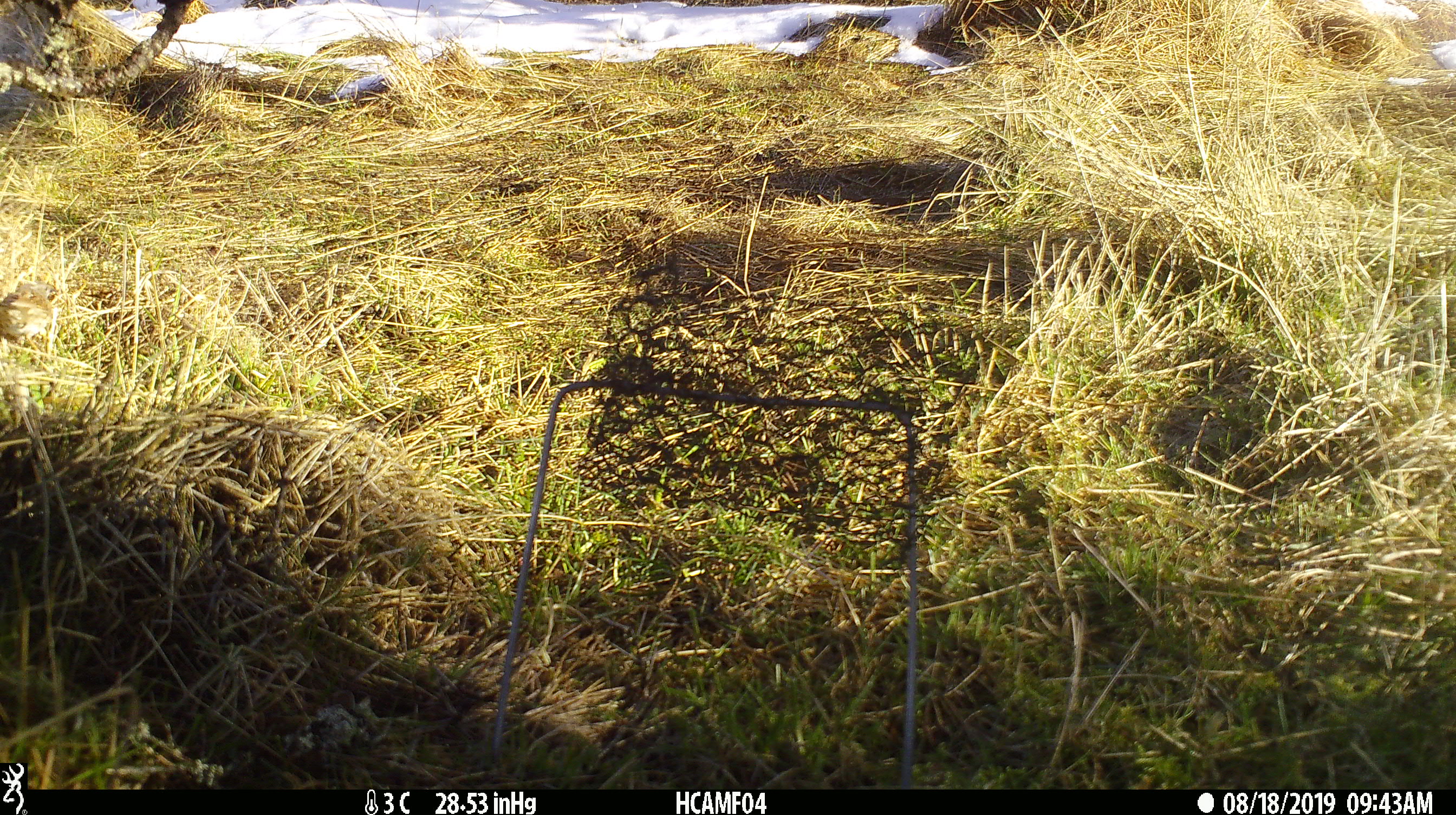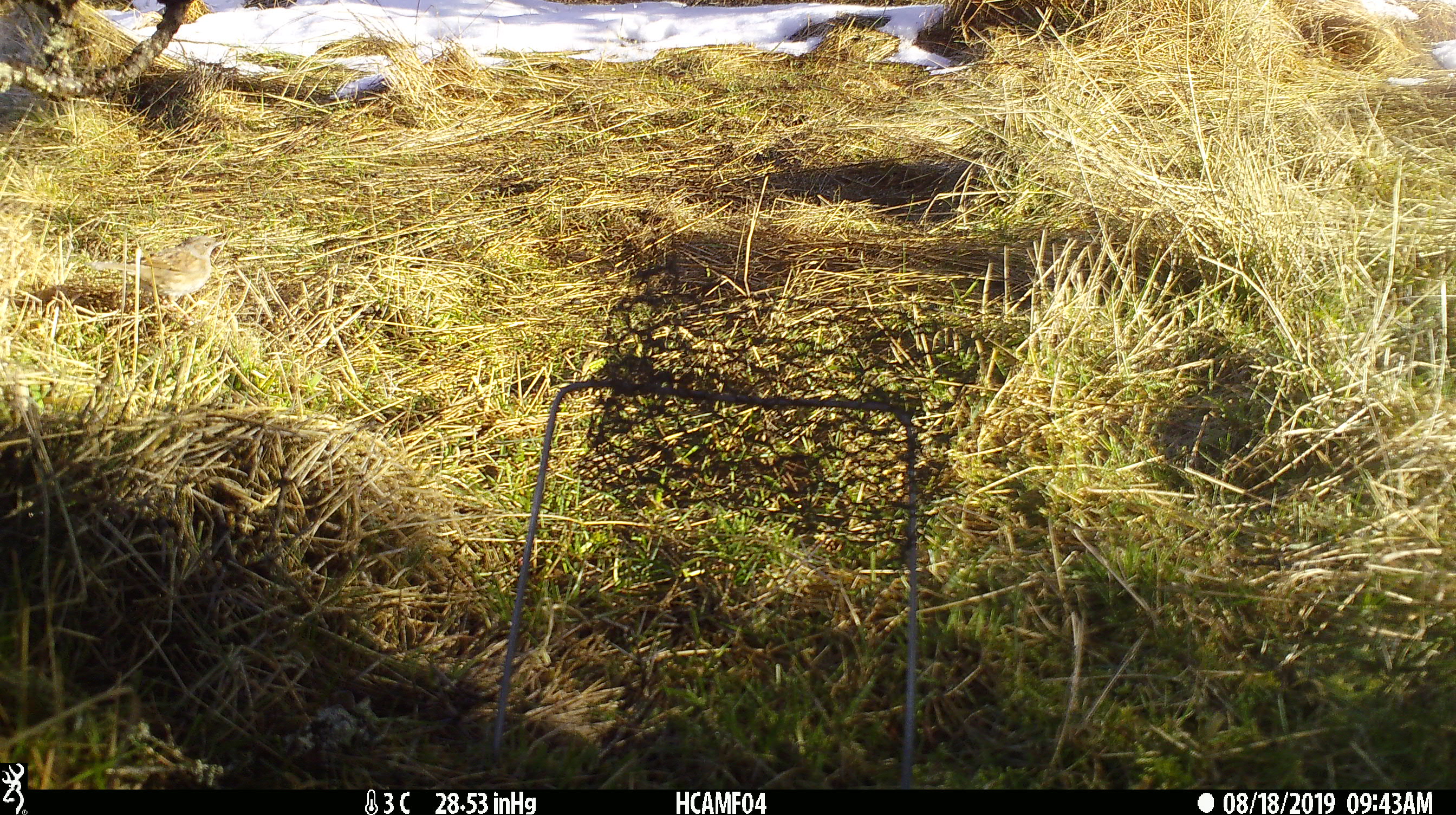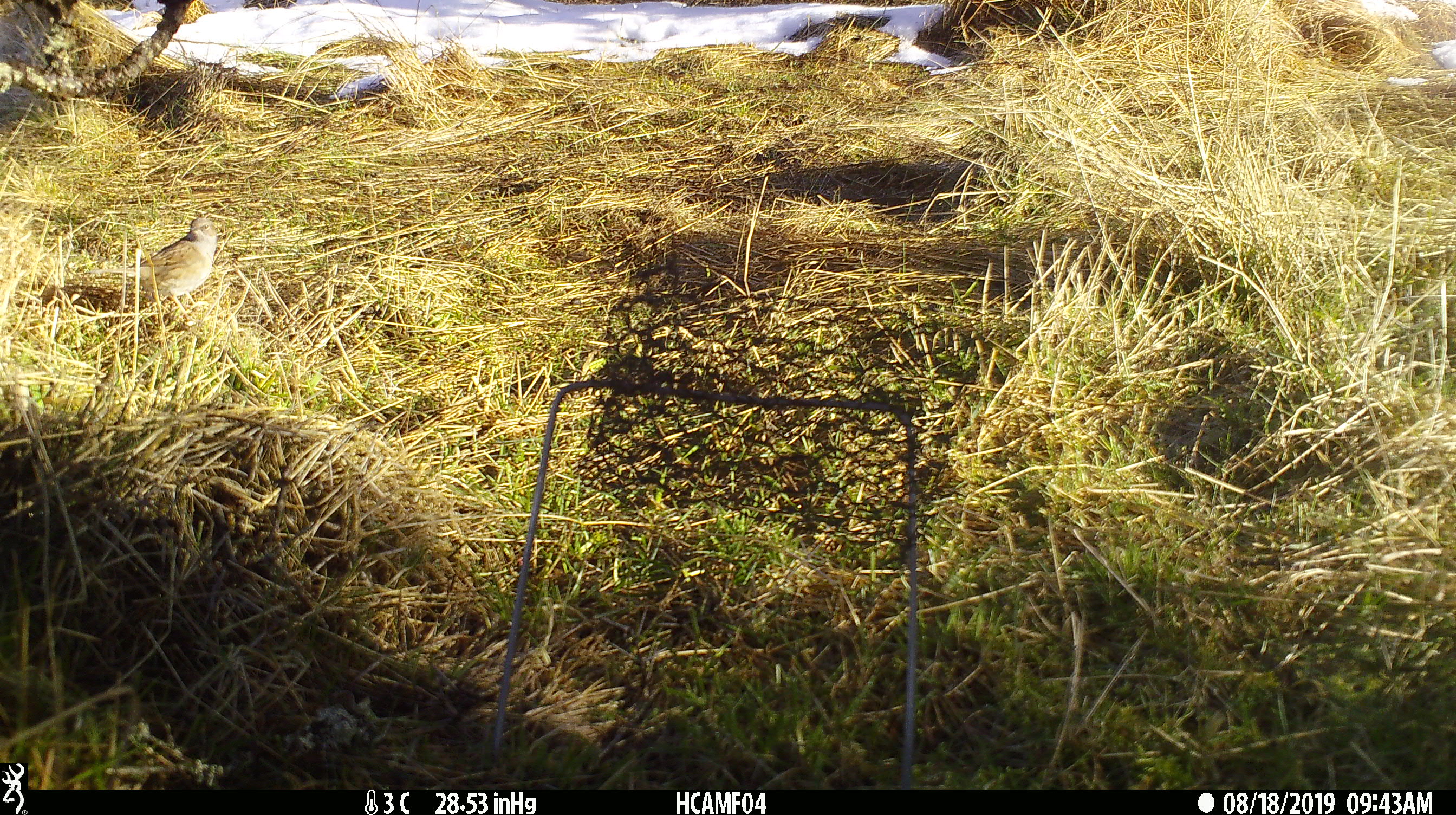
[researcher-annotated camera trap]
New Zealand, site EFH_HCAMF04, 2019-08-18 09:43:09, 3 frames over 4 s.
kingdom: Animalia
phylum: Chordata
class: Aves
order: Passeriformes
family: Prunellidae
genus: Prunella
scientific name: Prunella modularis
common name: dunnock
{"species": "dunnock (Prunella modularis)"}